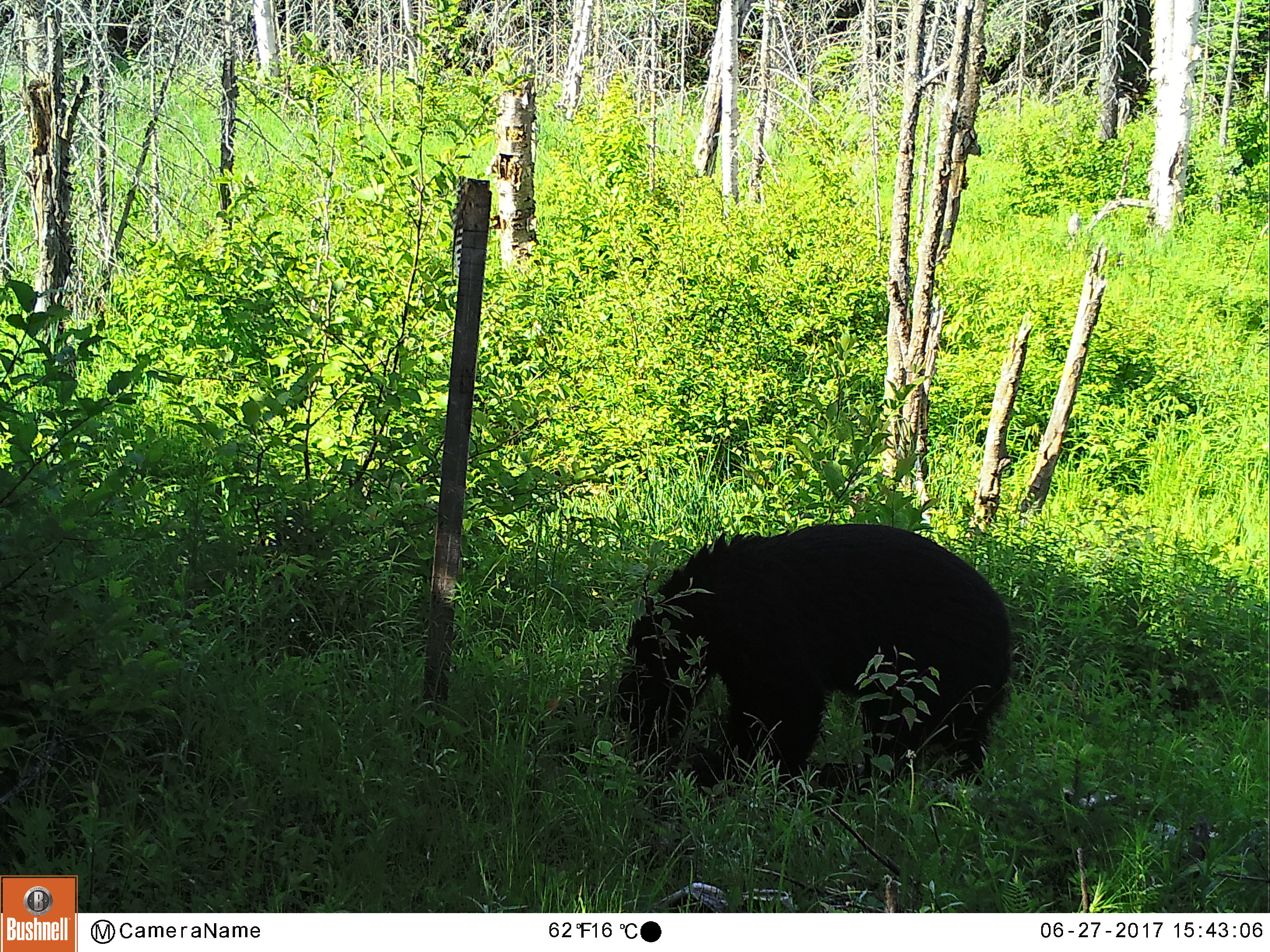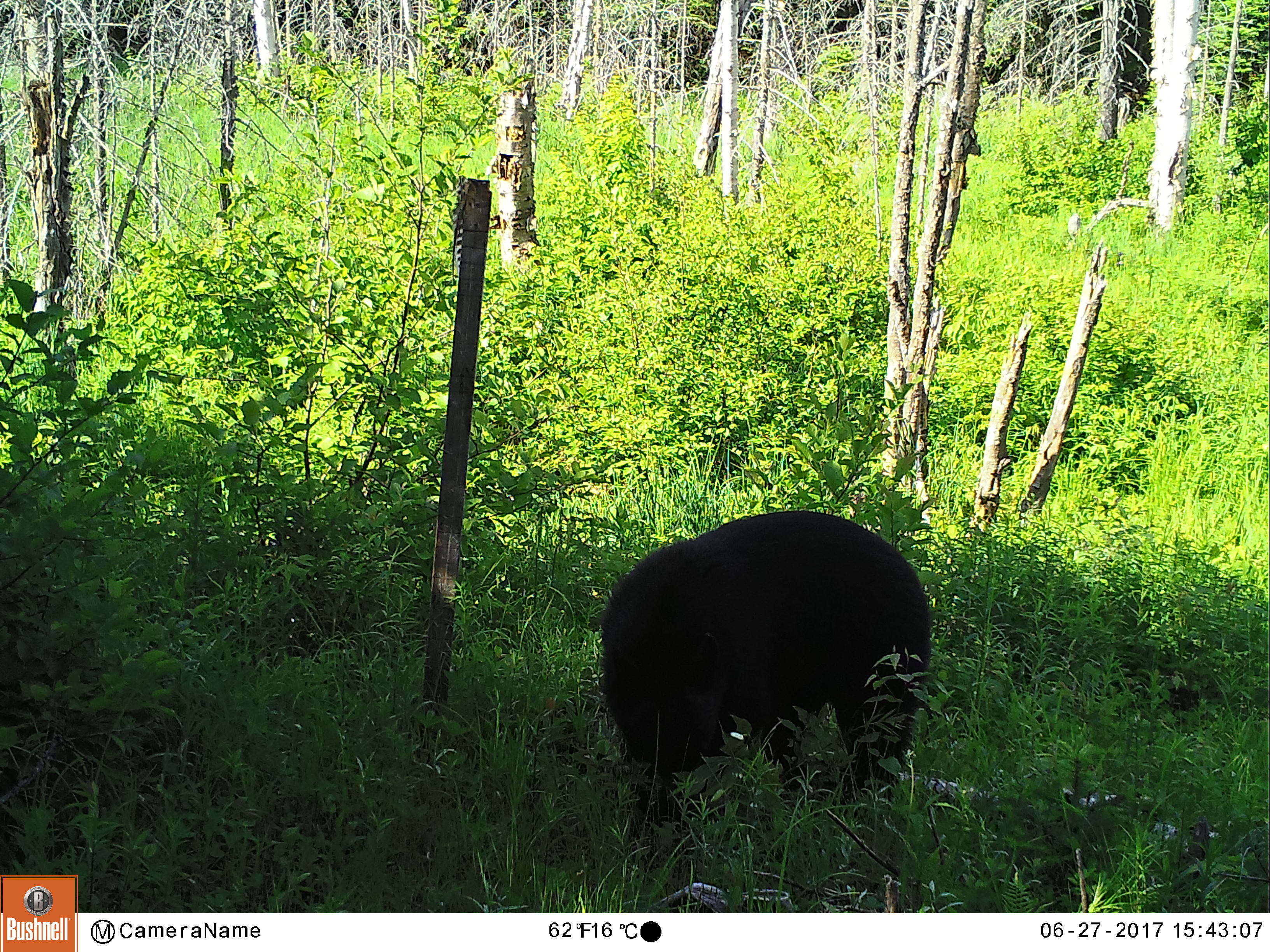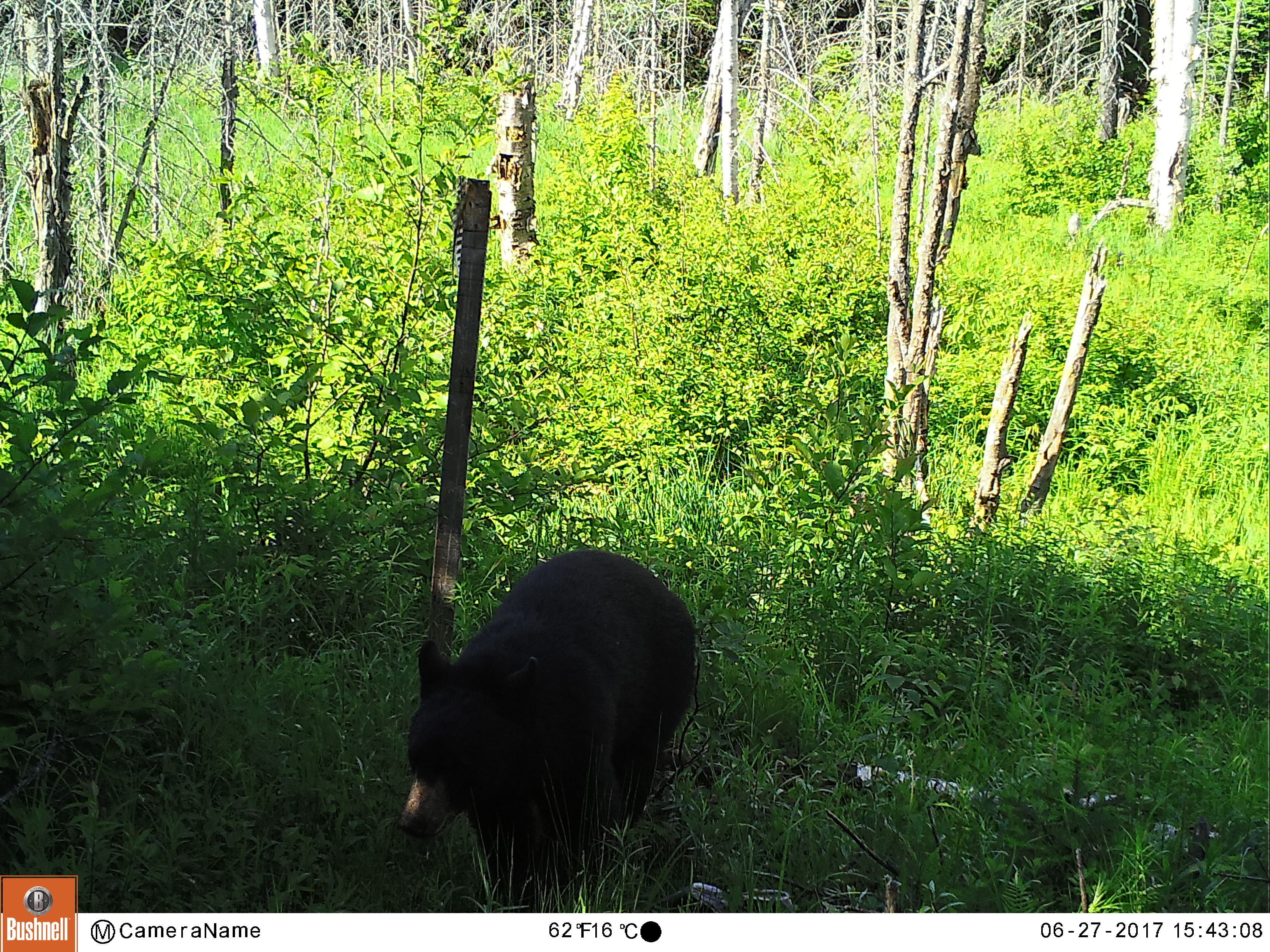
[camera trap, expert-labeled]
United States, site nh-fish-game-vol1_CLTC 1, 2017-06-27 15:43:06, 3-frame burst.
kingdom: Animalia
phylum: Chordata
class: Mammalia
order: Carnivora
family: Ursidae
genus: Ursus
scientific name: Ursus americanus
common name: black bear